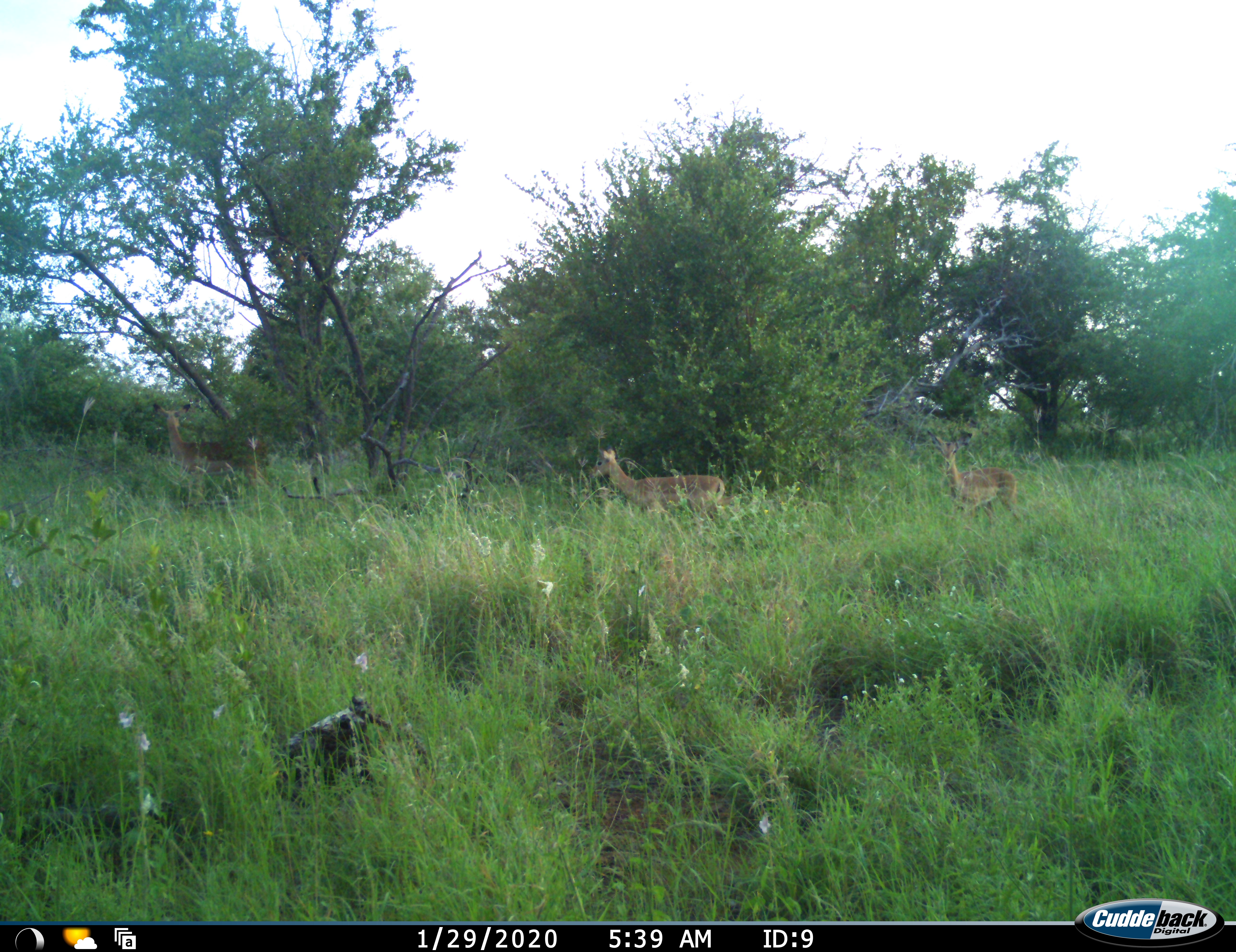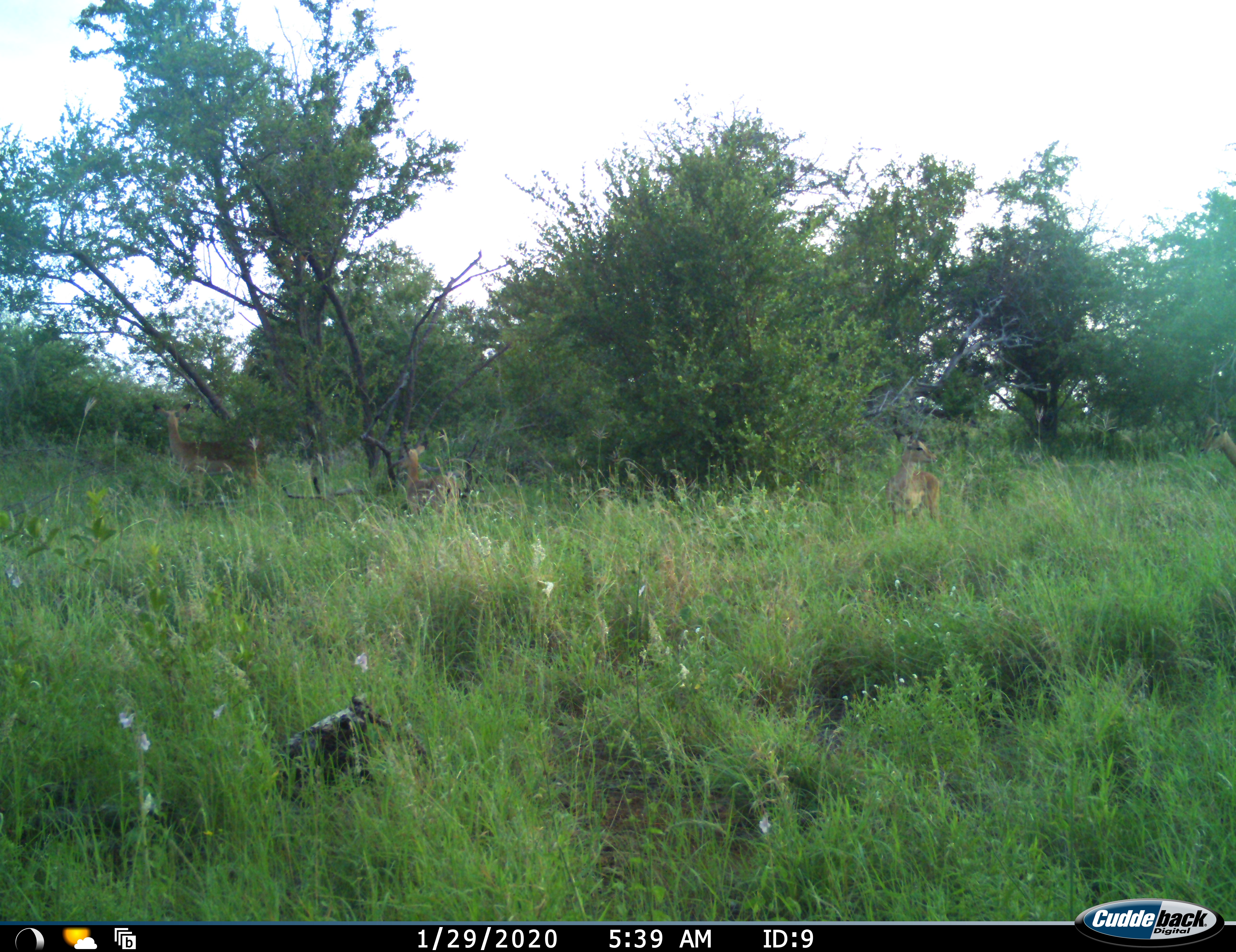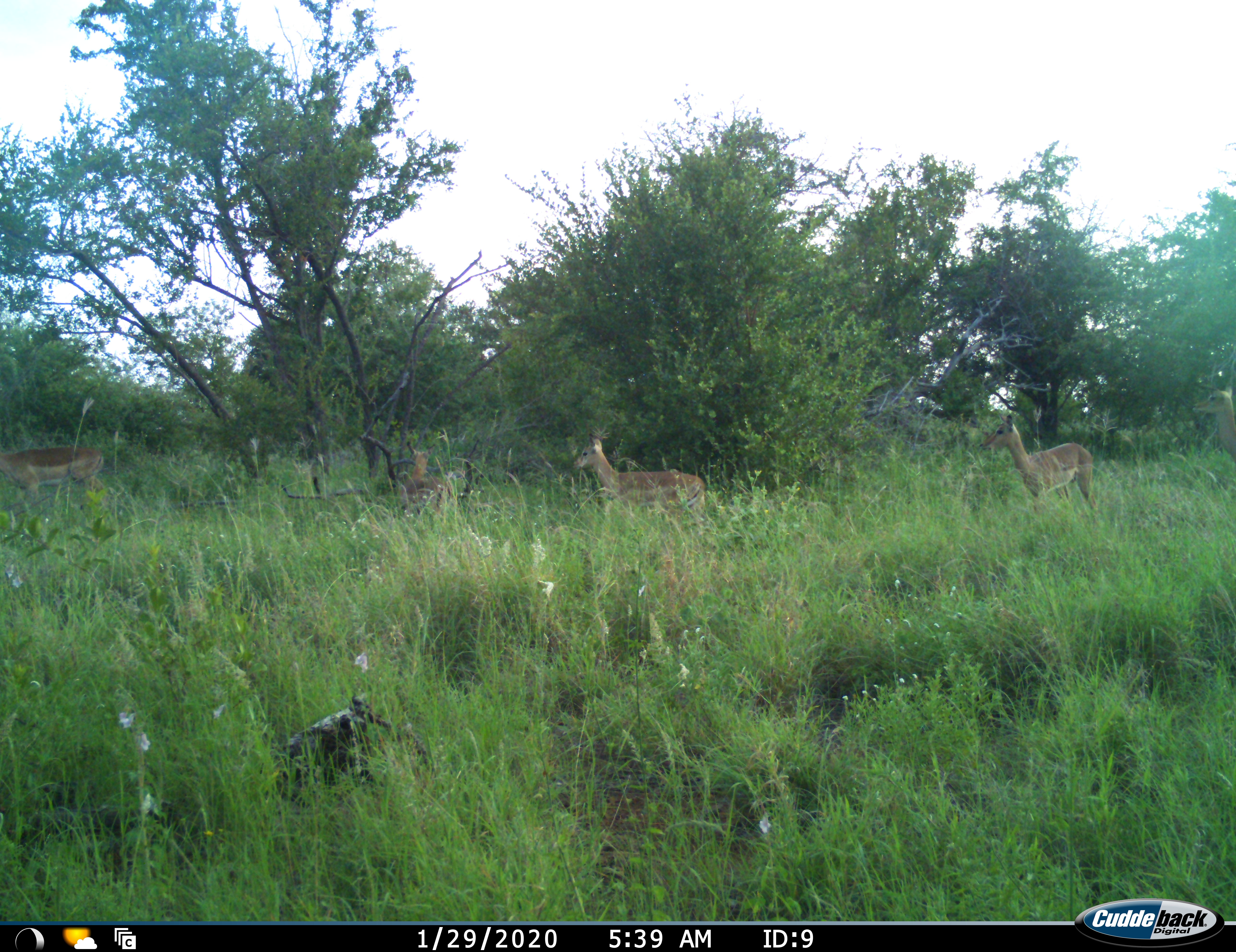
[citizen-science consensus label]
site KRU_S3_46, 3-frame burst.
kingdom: Animalia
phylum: Chordata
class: Mammalia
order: Artiodactyla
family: Bovidae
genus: Aepyceros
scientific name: Aepyceros melampus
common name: impala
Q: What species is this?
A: Impala (Aepyceros melampus).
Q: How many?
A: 5.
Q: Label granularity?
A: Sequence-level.